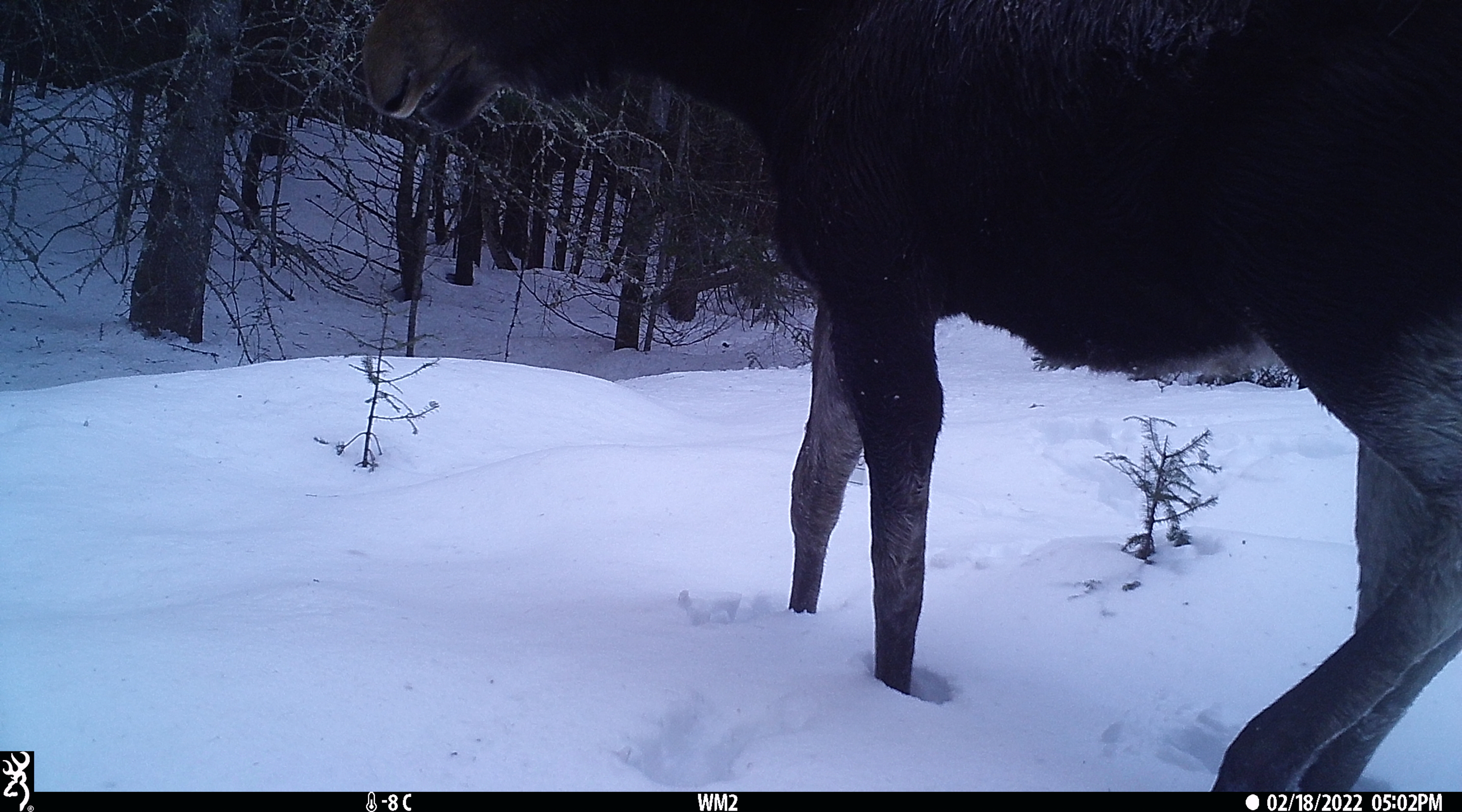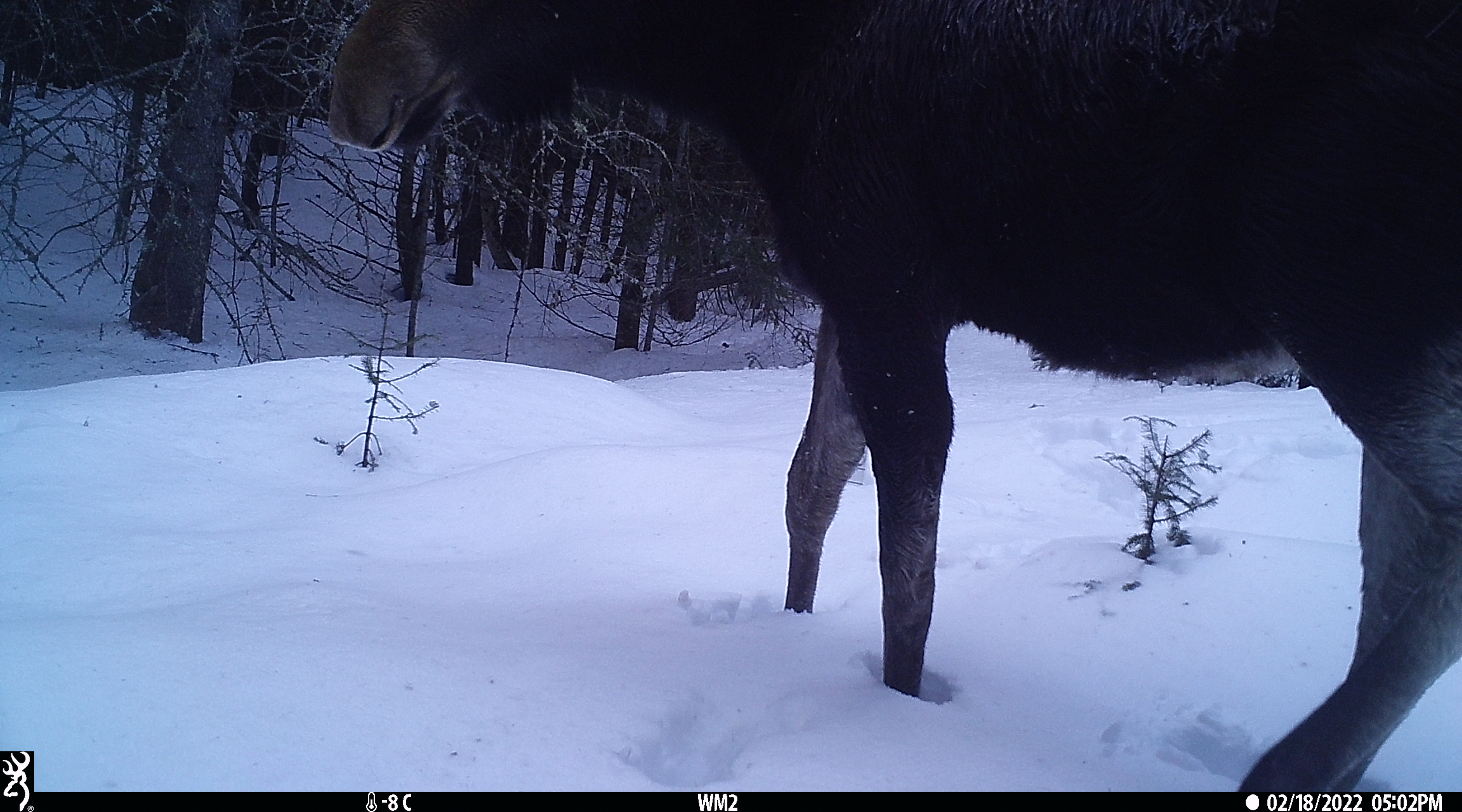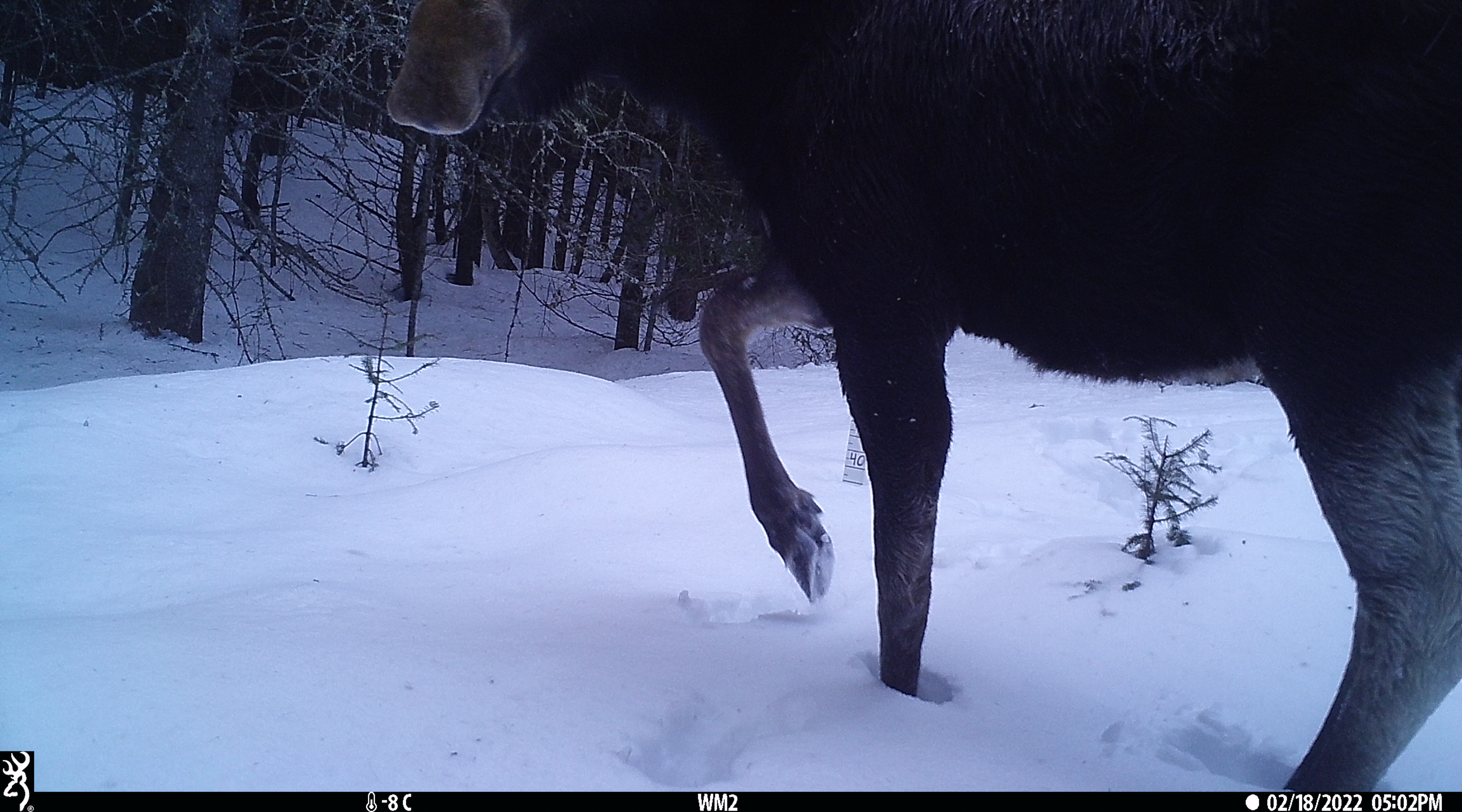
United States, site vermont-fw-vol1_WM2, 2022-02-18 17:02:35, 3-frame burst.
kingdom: Animalia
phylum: Chordata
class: Mammalia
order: Artiodactyla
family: Cervidae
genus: Alces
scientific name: Alces alces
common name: moose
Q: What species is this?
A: Moose (Alces alces).